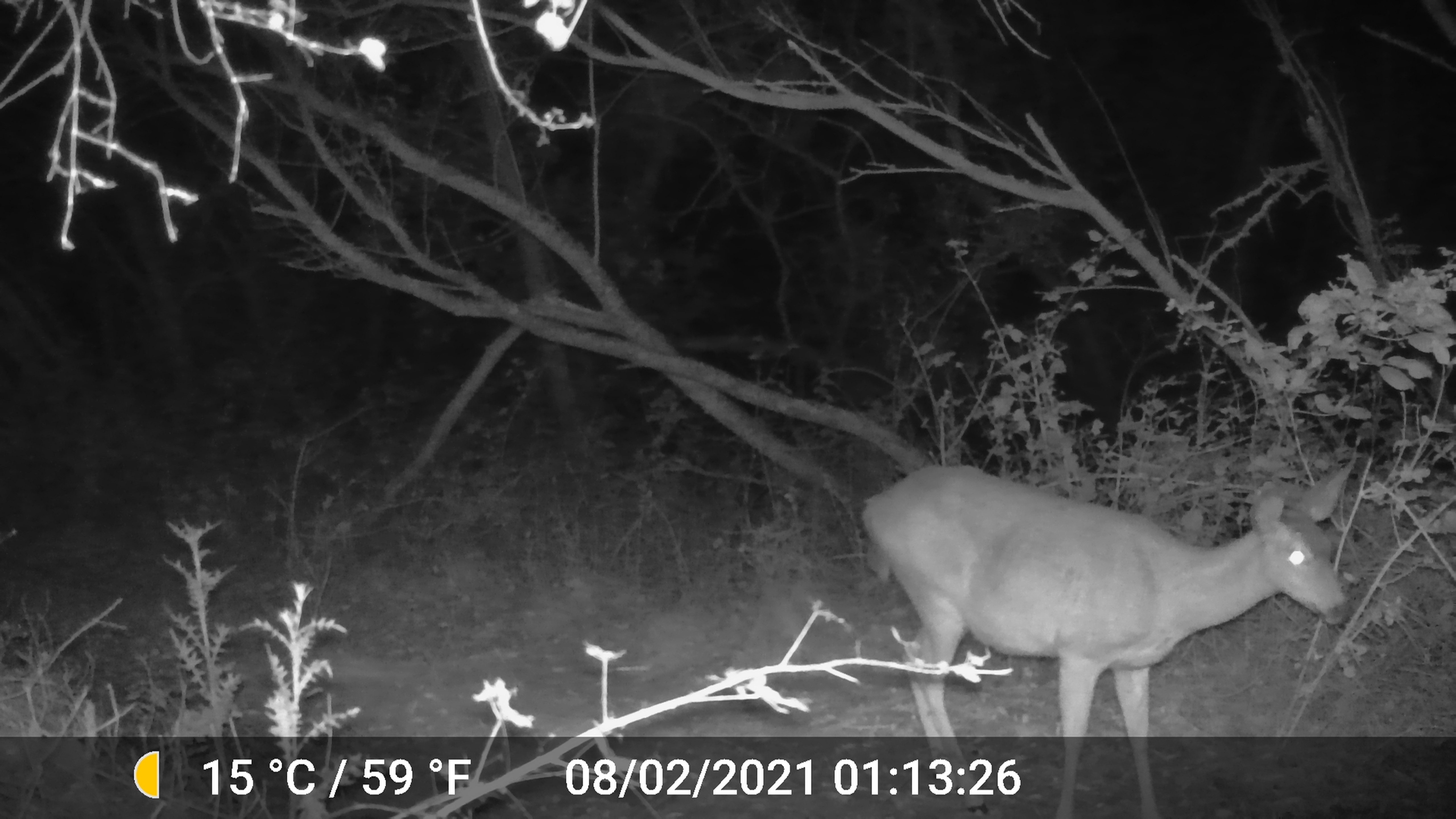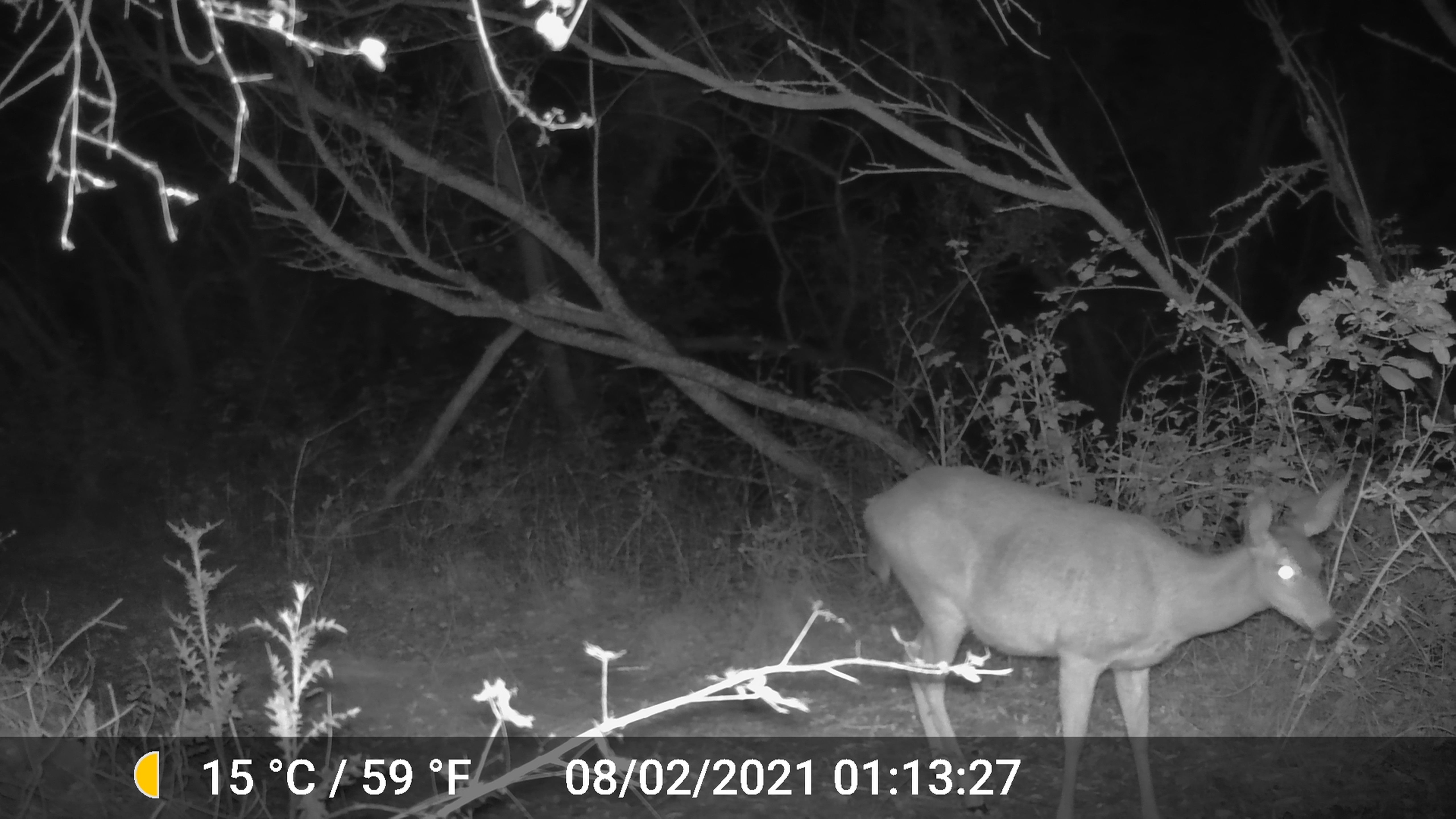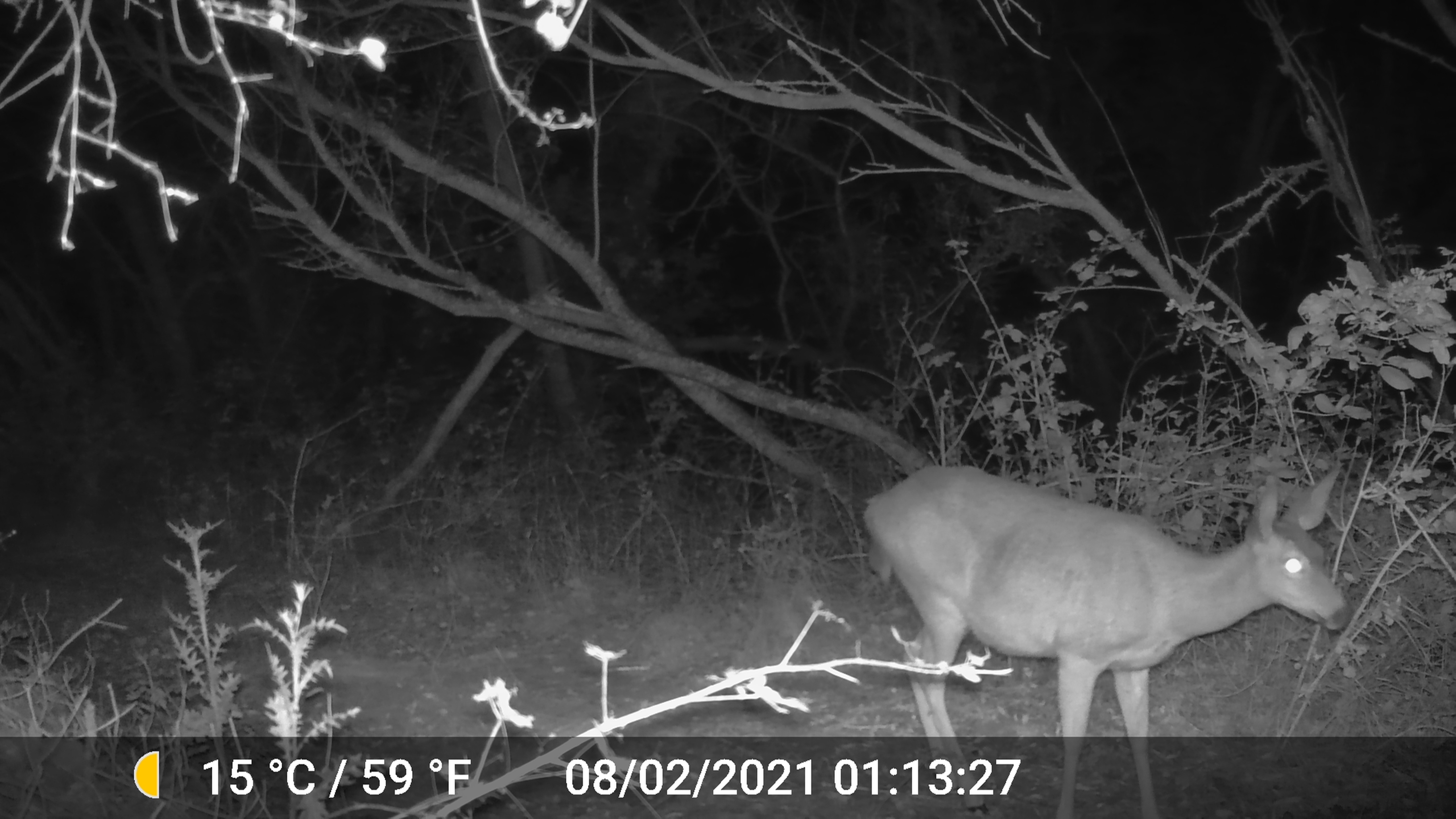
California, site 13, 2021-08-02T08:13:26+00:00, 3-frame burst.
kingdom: Animalia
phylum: Chordata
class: Mammalia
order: Artiodactyla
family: Cervidae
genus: Odocoileus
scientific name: Odocoileus hemionus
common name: mule deer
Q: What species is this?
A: Mule deer (Odocoileus hemionus).